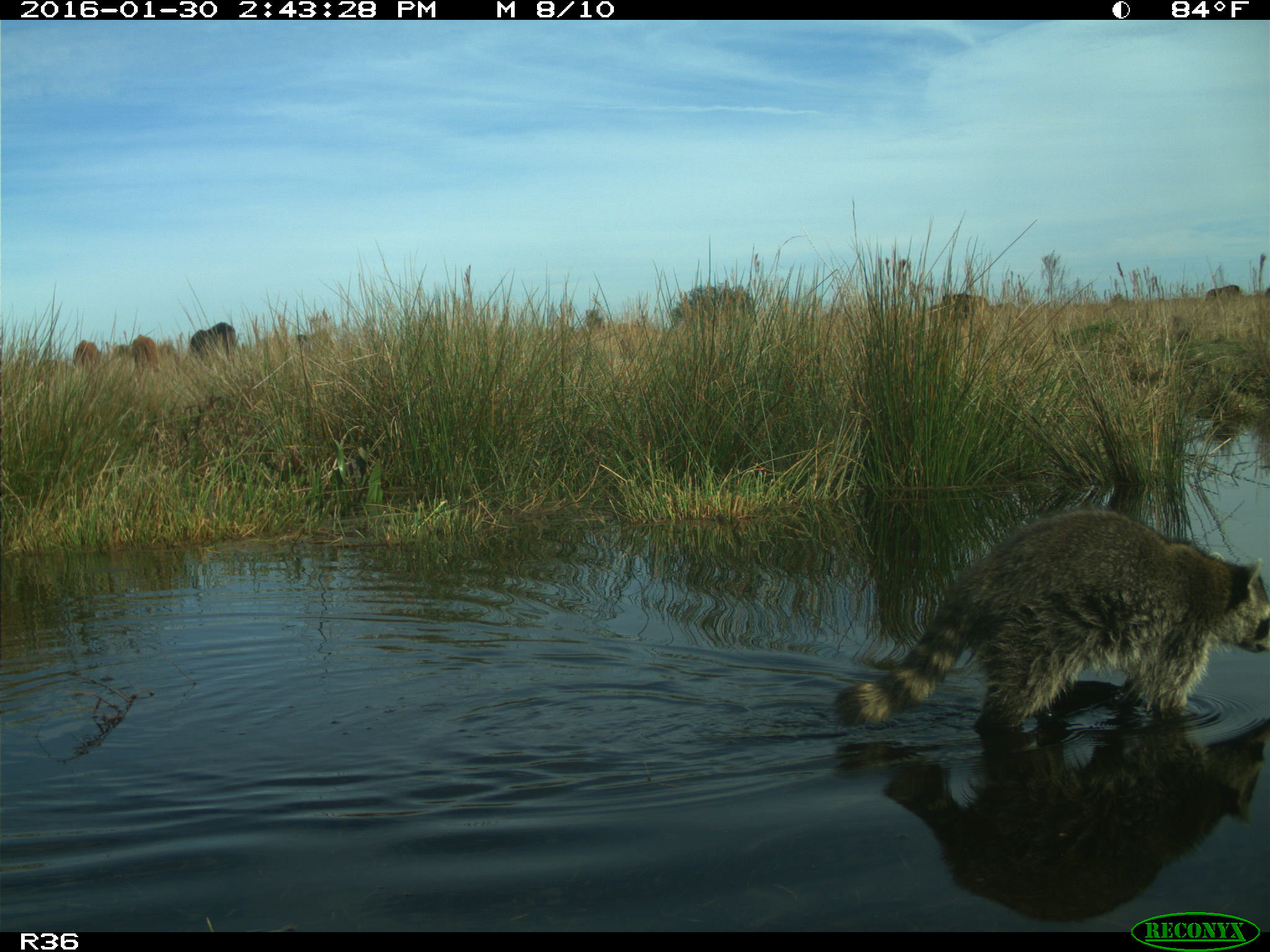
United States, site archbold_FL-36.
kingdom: Animalia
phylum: Chordata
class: Mammalia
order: Artiodactyla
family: Bovidae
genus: Bos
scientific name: Bos taurus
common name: domestic cow